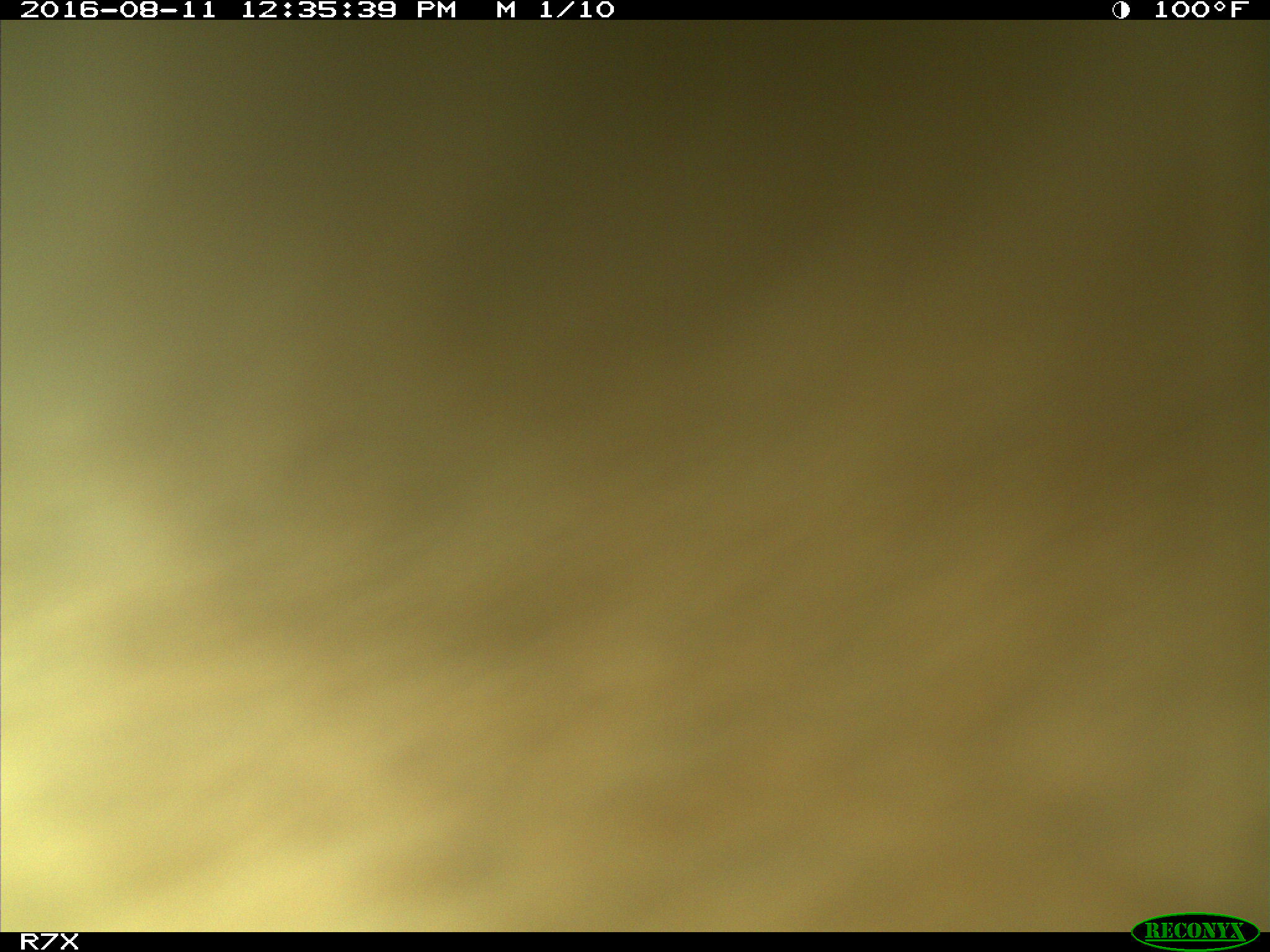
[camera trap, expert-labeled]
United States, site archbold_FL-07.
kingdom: Animalia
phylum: Chordata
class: Mammalia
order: Artiodactyla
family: Bovidae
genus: Bos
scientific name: Bos taurus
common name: domestic cow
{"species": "Bos taurus (domestic cow)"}